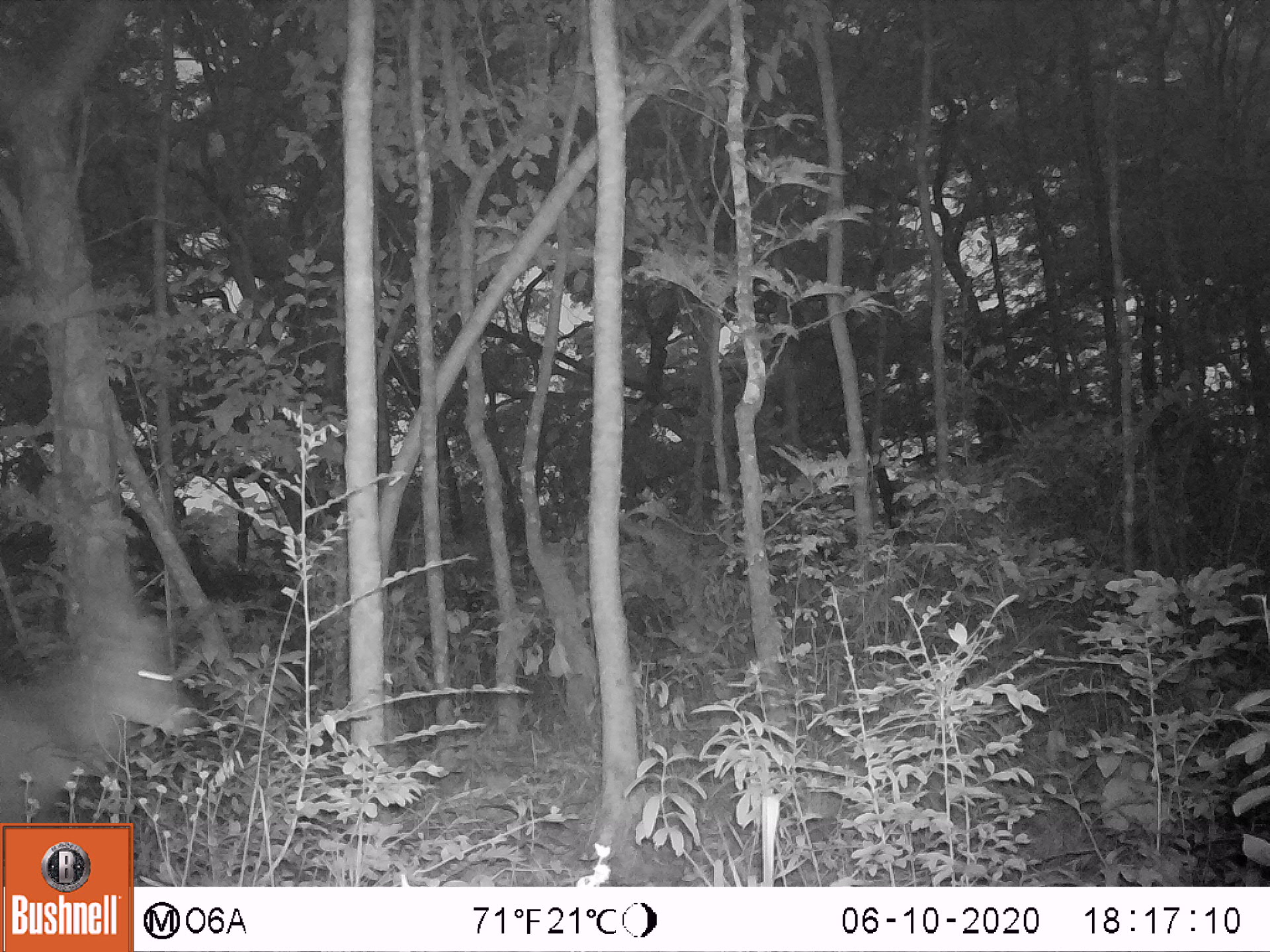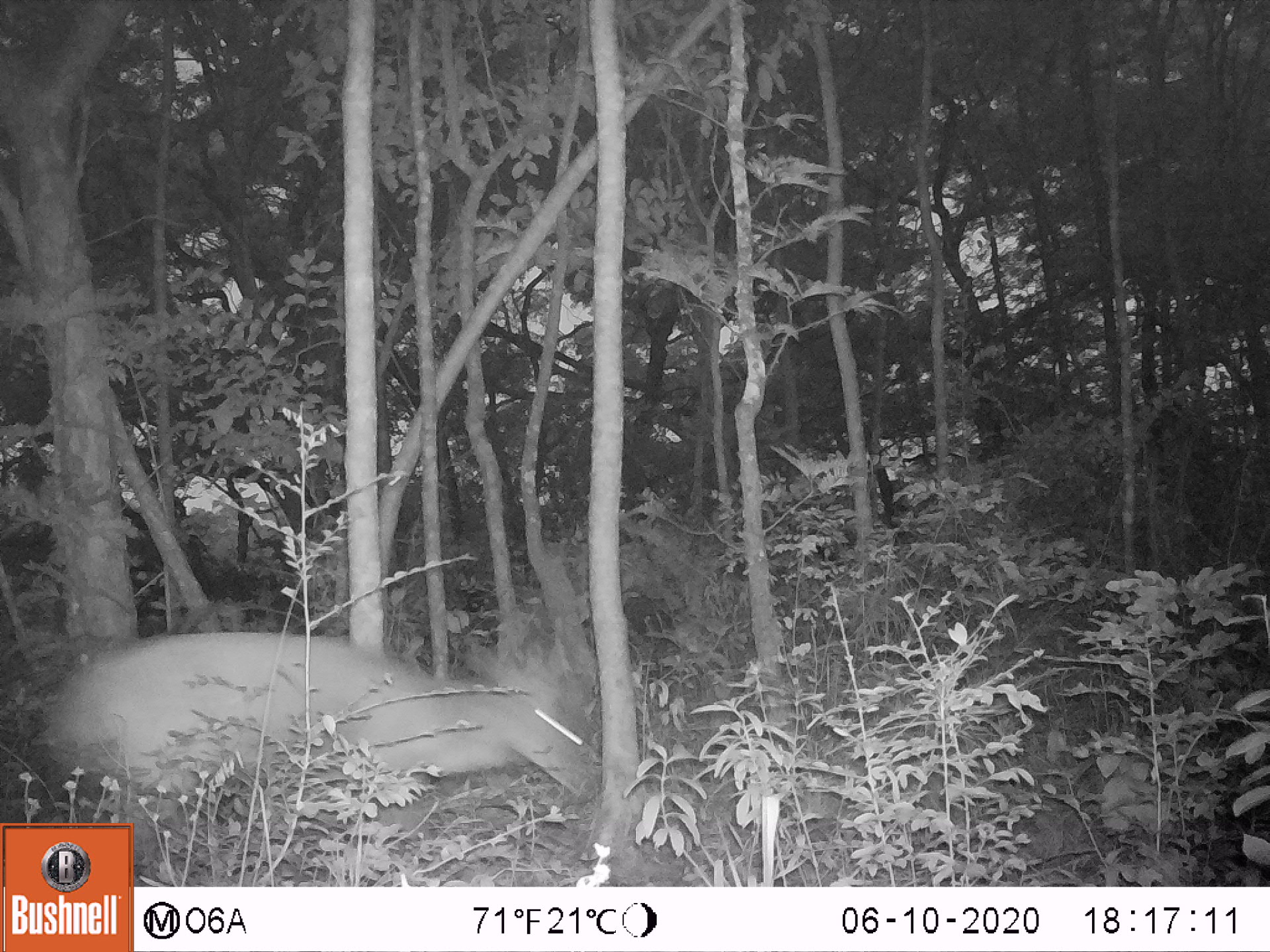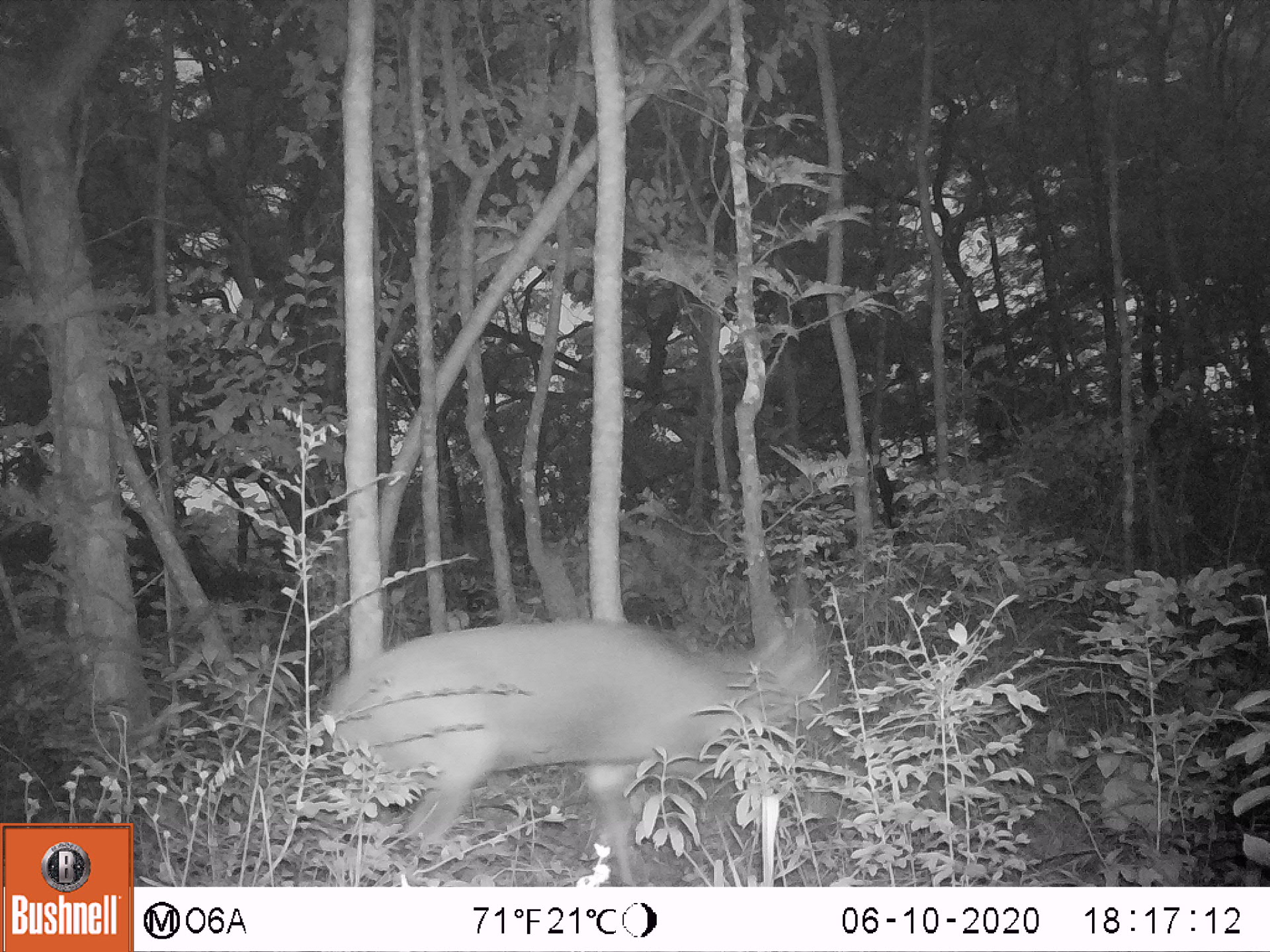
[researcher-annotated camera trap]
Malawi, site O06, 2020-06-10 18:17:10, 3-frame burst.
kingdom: Animalia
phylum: Chordata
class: Mammalia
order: Artiodactyla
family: Bovidae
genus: Tragelaphus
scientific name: Tragelaphus sylvaticus sylvaticus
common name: cape bushbuck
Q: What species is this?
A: Cape bushbuck (Tragelaphus sylvaticus sylvaticus).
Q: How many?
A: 1.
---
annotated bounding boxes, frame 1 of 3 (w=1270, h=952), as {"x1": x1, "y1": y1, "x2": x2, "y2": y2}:
cape bushbuck: {"x1": 1, "y1": 532, "x2": 191, "y2": 821}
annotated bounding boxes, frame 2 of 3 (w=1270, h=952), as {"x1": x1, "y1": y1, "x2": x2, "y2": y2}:
cape bushbuck: {"x1": 44, "y1": 606, "x2": 596, "y2": 821}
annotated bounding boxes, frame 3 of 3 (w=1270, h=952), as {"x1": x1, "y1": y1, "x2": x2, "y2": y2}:
cape bushbuck: {"x1": 323, "y1": 554, "x2": 842, "y2": 886}